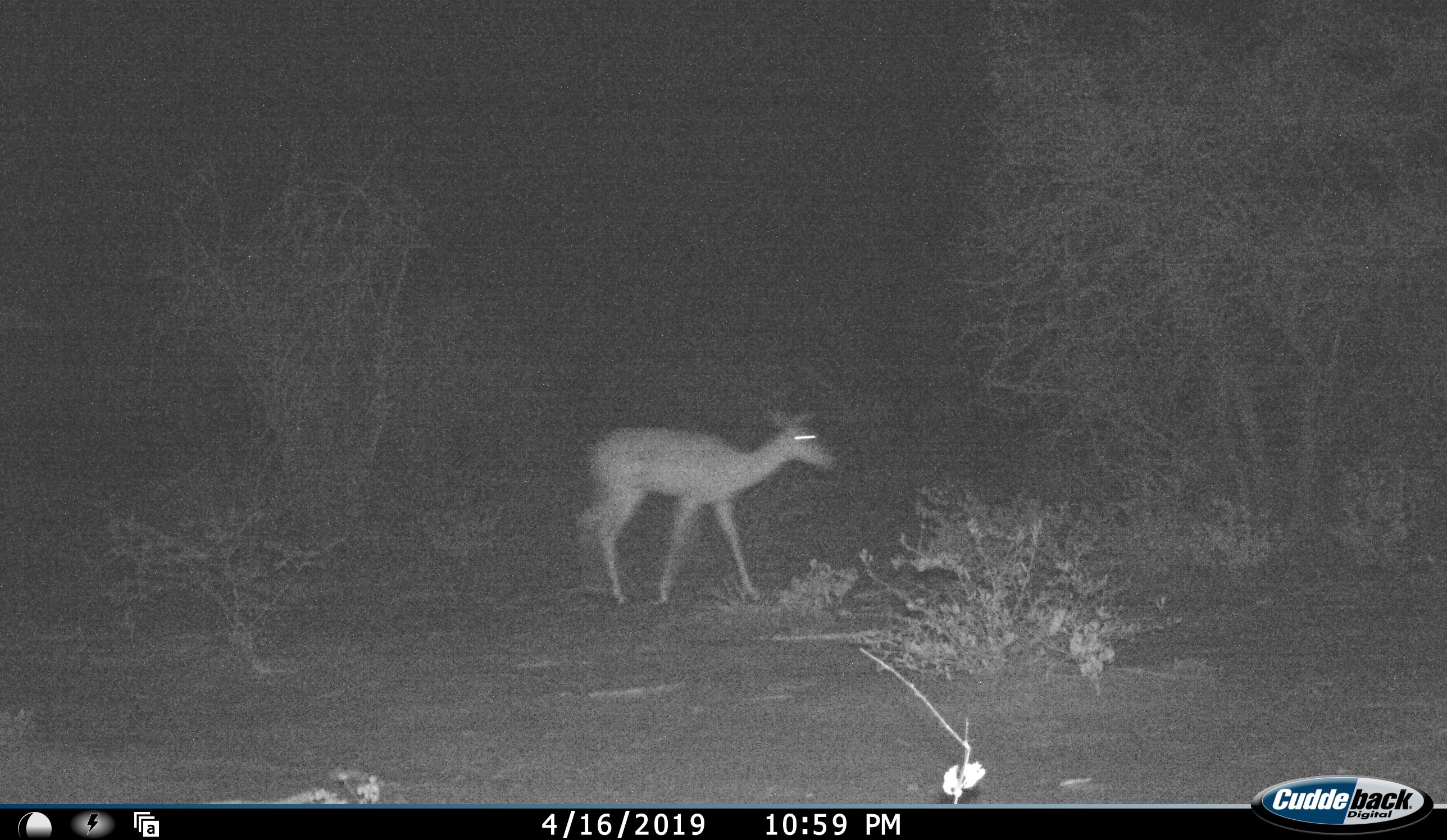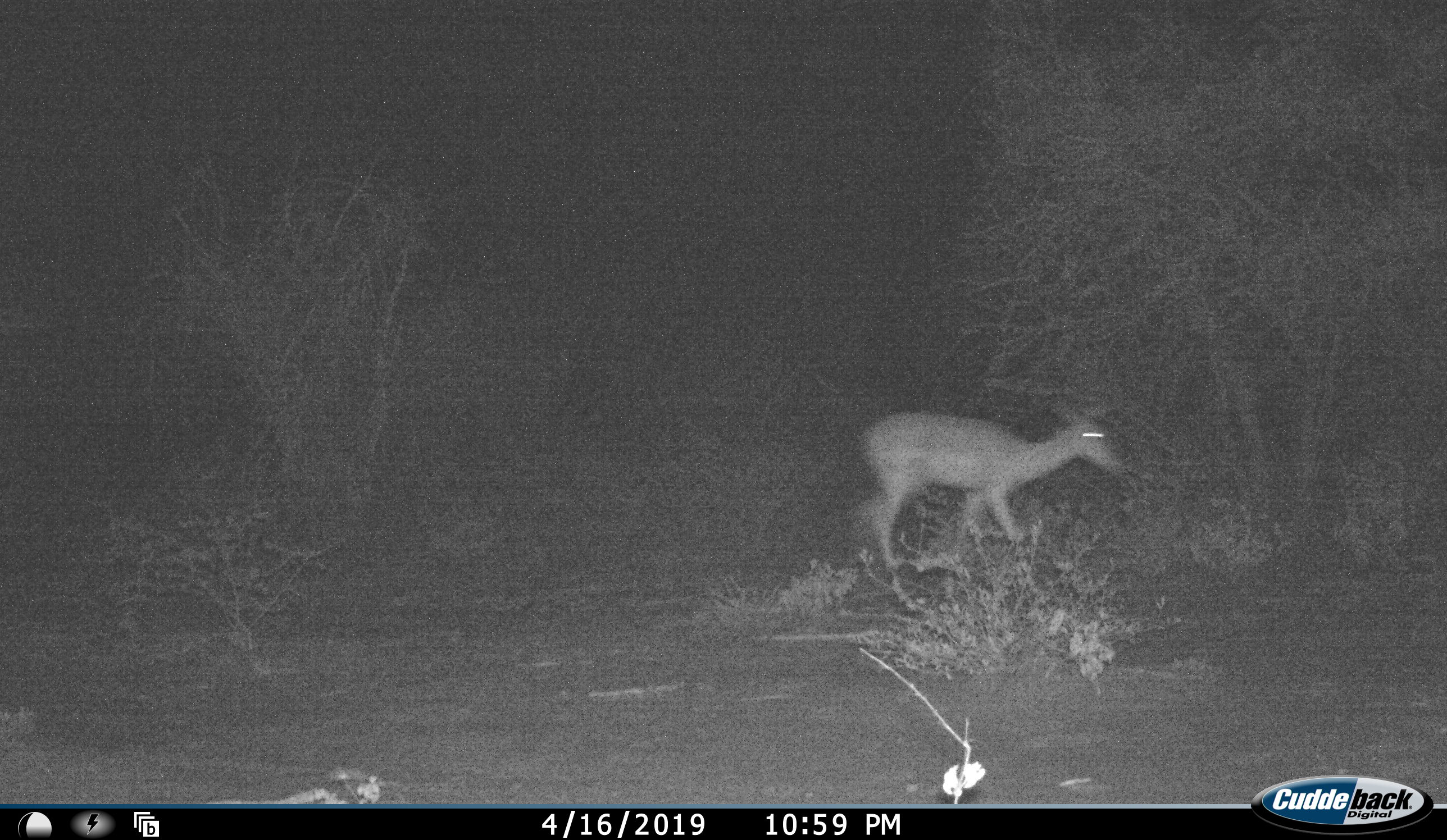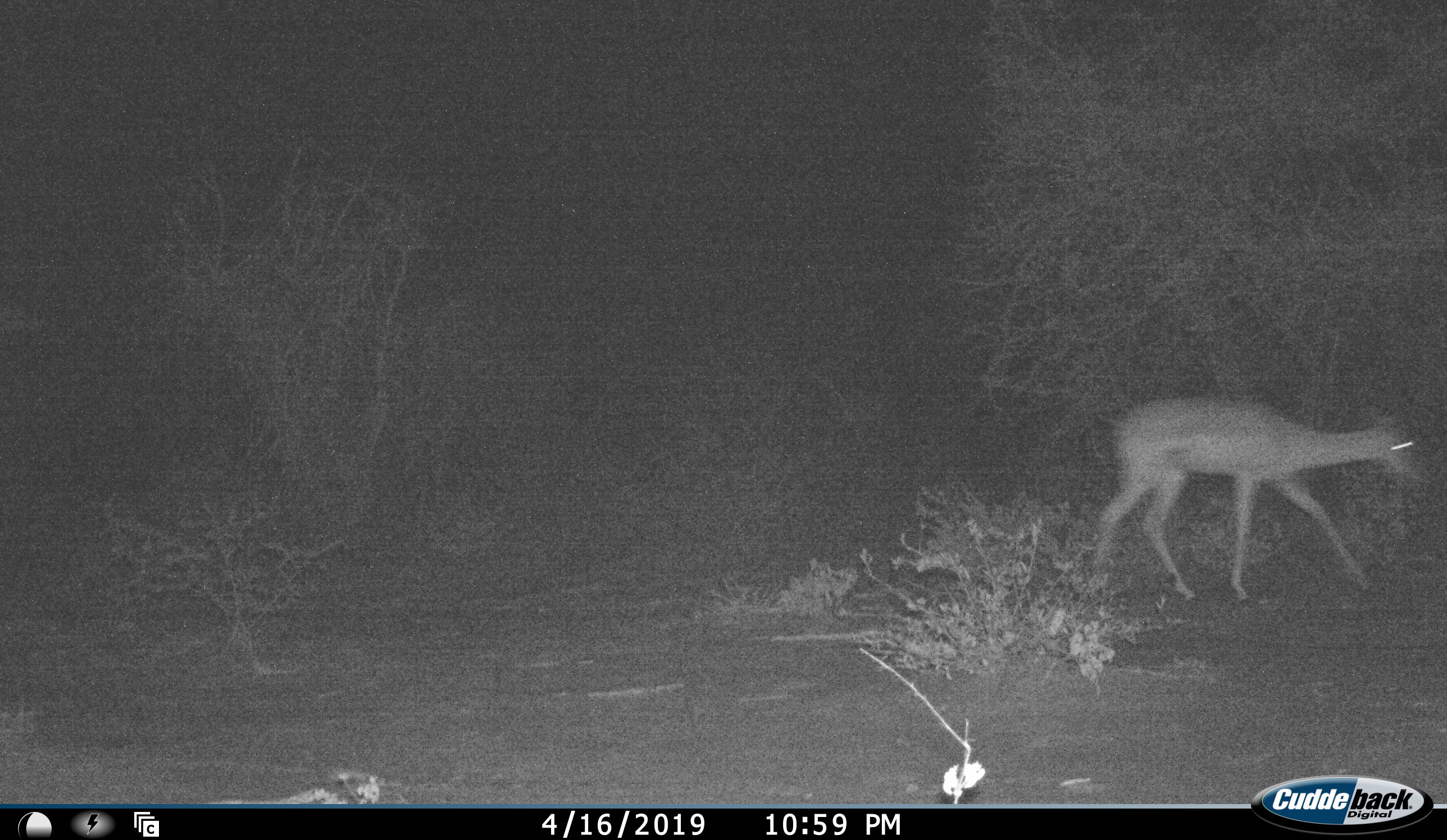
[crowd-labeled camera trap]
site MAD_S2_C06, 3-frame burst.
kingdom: Animalia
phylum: Chordata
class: Mammalia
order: Artiodactyla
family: Bovidae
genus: Aepyceros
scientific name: Aepyceros melampus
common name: impala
Impala (Aepyceros melampus), count 1. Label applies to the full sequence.